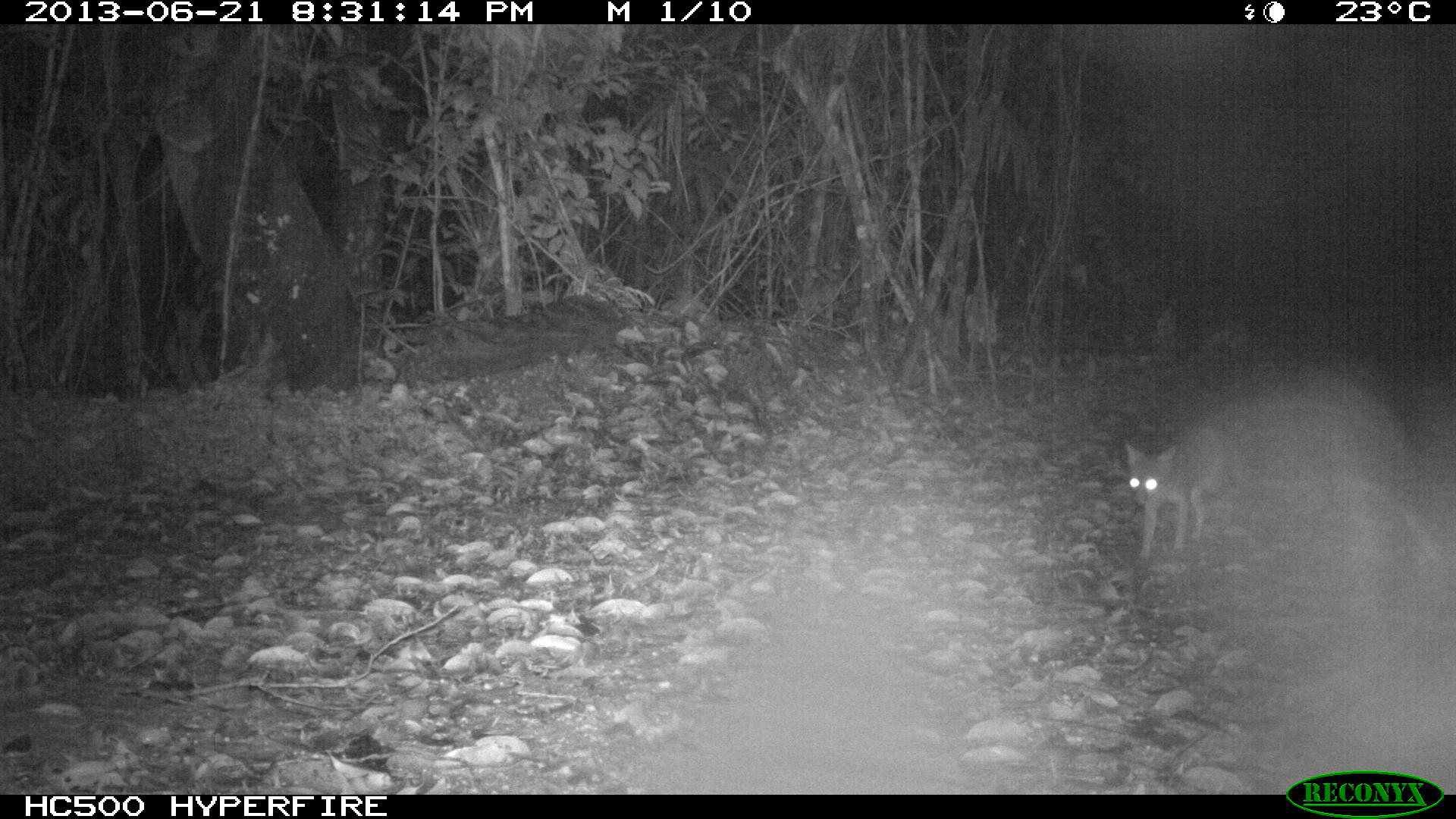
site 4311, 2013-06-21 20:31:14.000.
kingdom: Animalia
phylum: Chordata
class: Mammalia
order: Carnivora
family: Canidae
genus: Urocyon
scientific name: Urocyon cinereoargenteus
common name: gray fox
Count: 1.